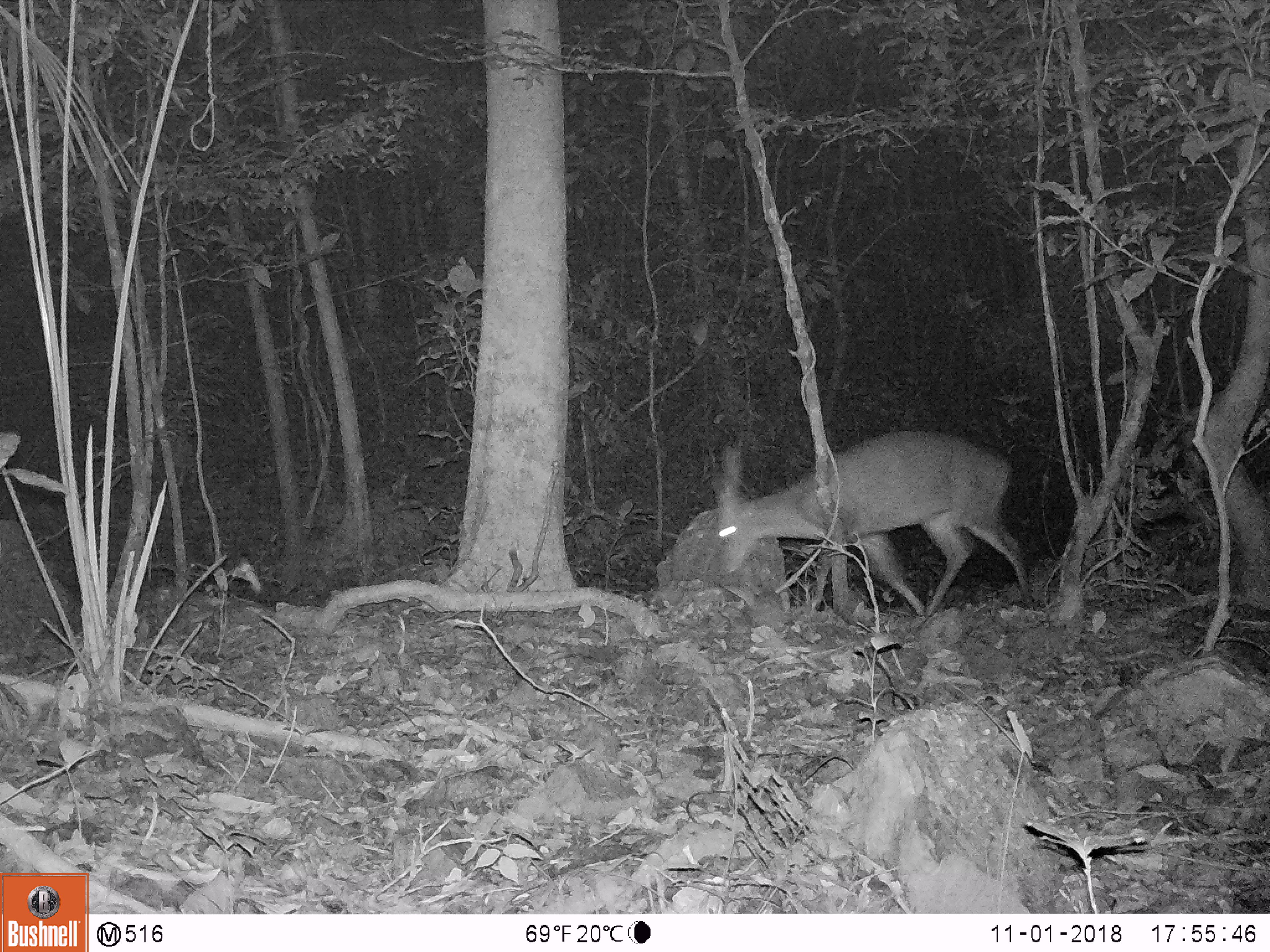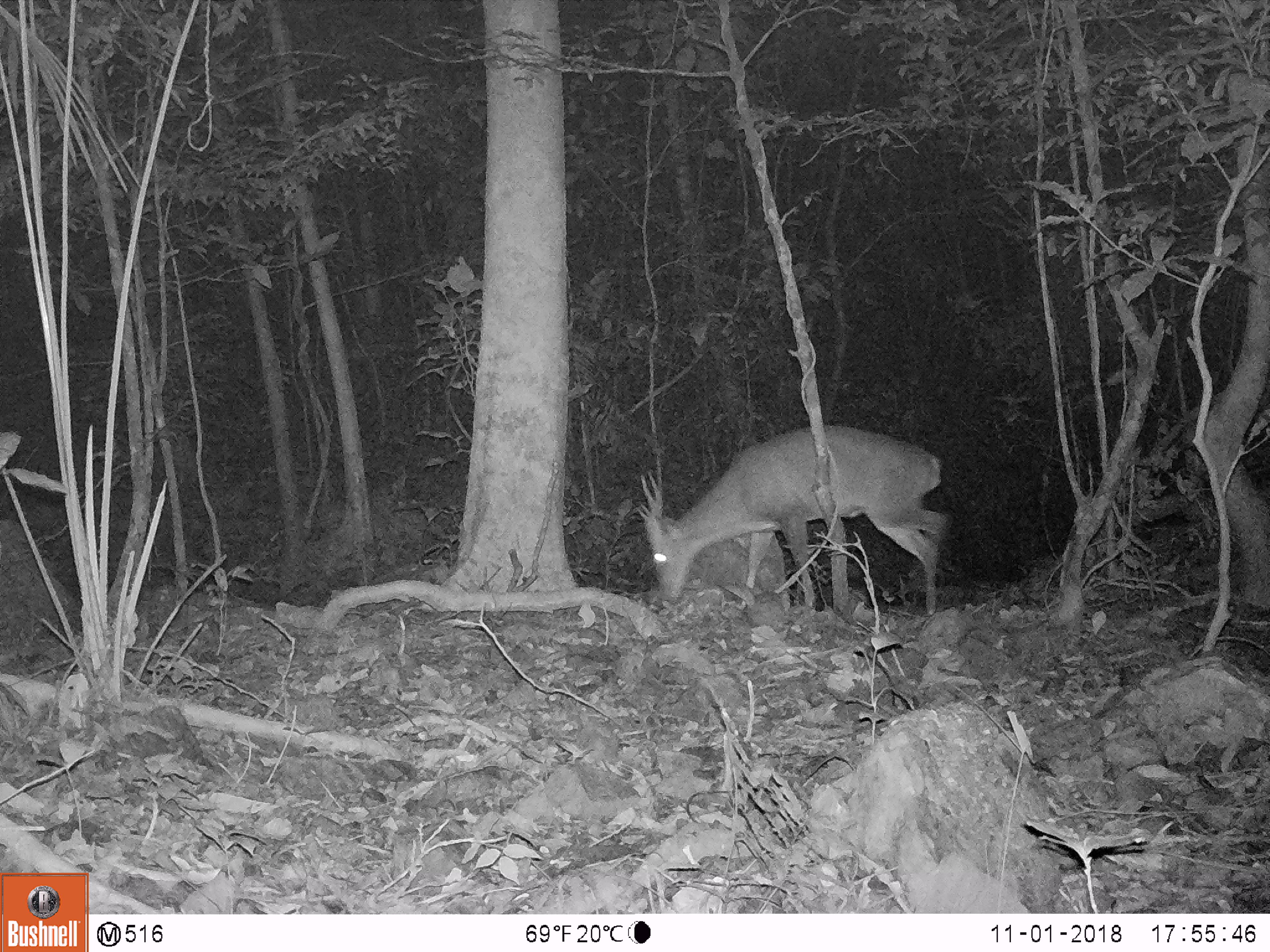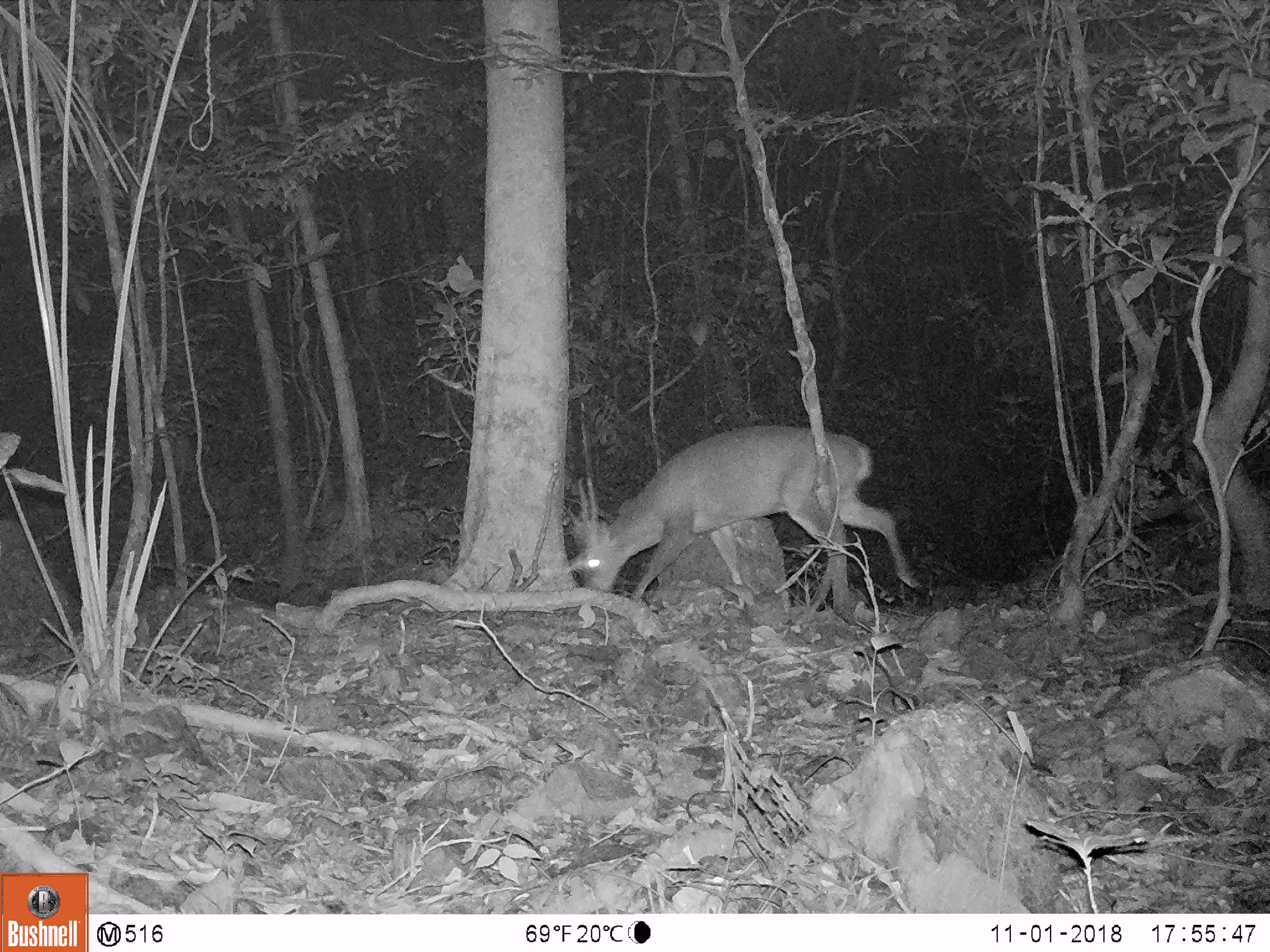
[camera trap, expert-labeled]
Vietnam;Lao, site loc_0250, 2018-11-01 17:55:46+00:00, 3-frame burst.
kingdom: Animalia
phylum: Chordata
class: Mammalia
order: Artiodactyla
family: Cervidae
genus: Muntiacus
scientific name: Muntiacus vuquangensis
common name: large-antlered muntjac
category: large antlered muntjac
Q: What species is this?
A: Large antlered muntjac (large-antlered muntjac) (Muntiacus vuquangensis).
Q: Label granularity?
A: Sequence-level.